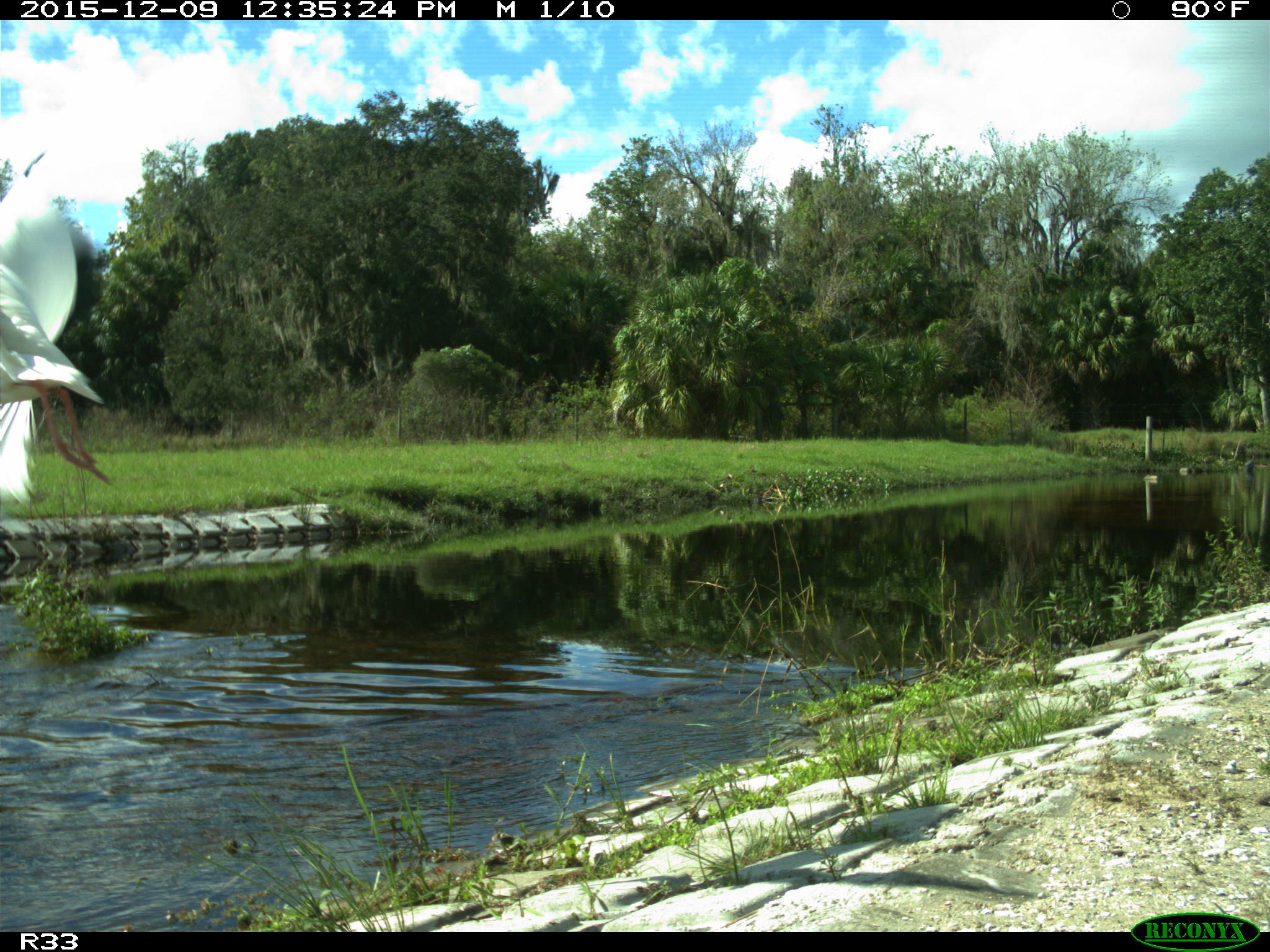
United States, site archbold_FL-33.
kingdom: Animalia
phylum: Chordata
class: Aves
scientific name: Aves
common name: birds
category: unidentified bird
Unidentified bird (birds) (Aves).